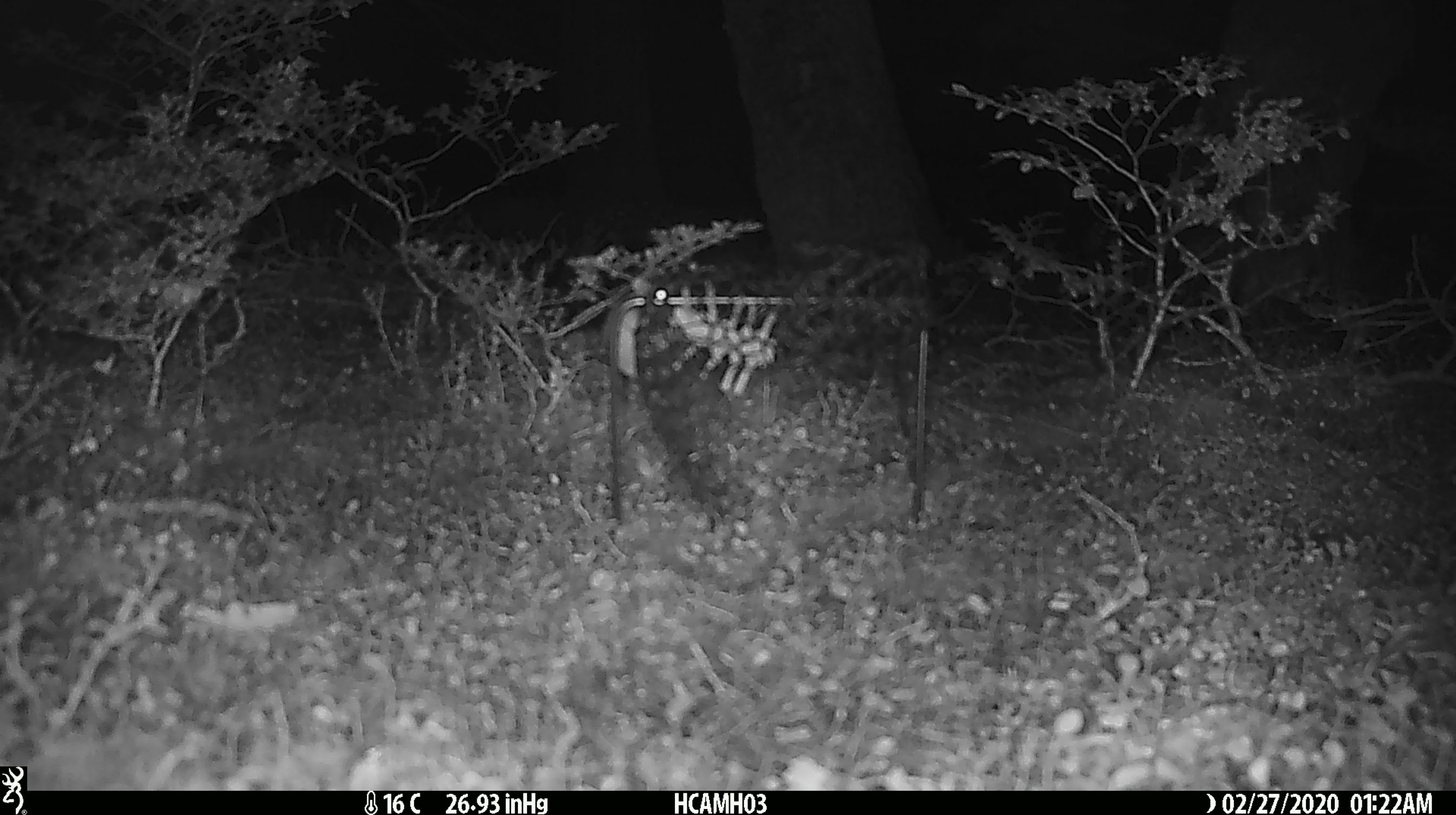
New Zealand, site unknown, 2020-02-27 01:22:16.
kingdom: Animalia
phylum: Chordata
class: Mammalia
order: Rodentia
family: Muridae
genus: Mus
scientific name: Mus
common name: mouse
Mouse (Mus).